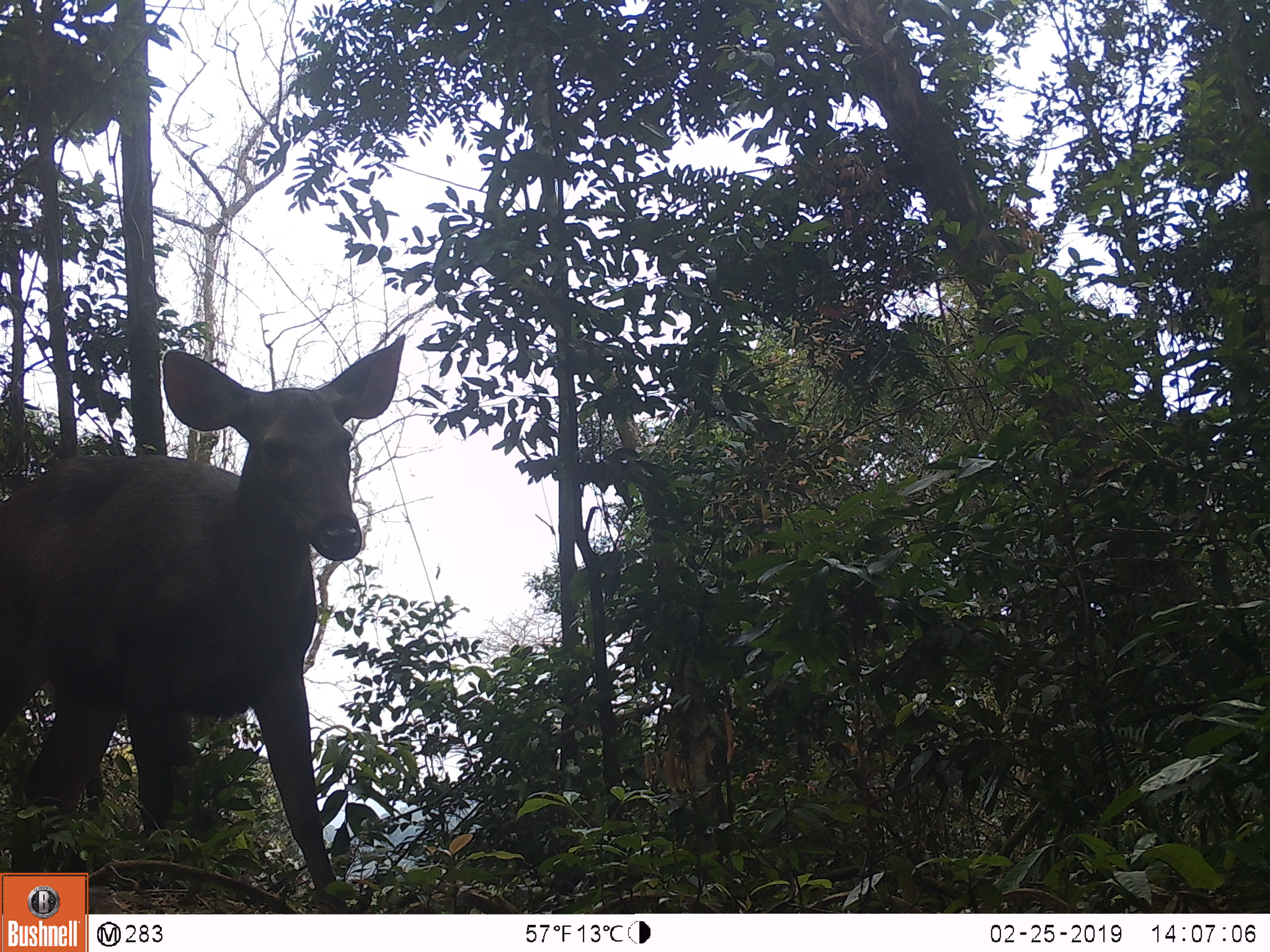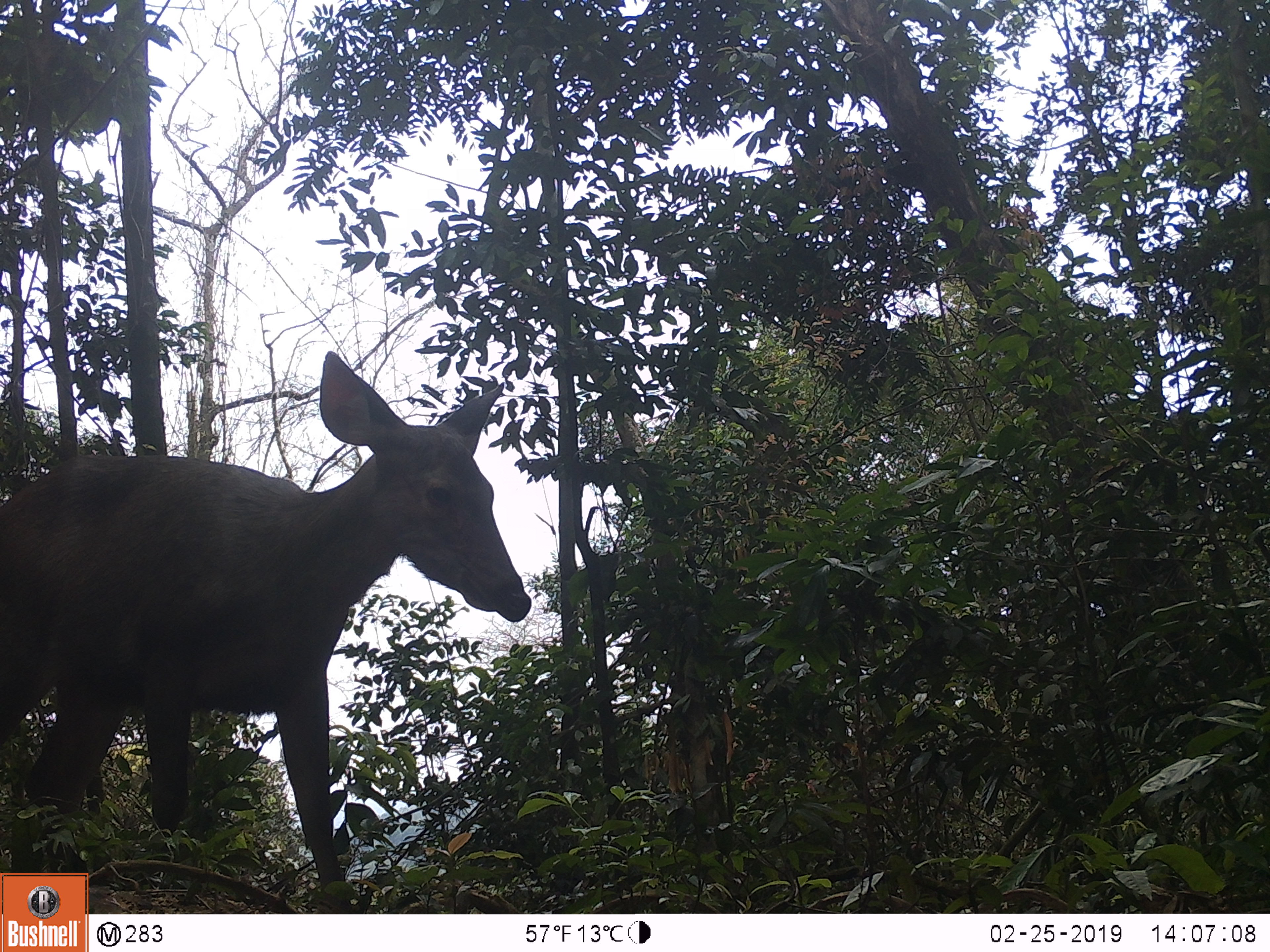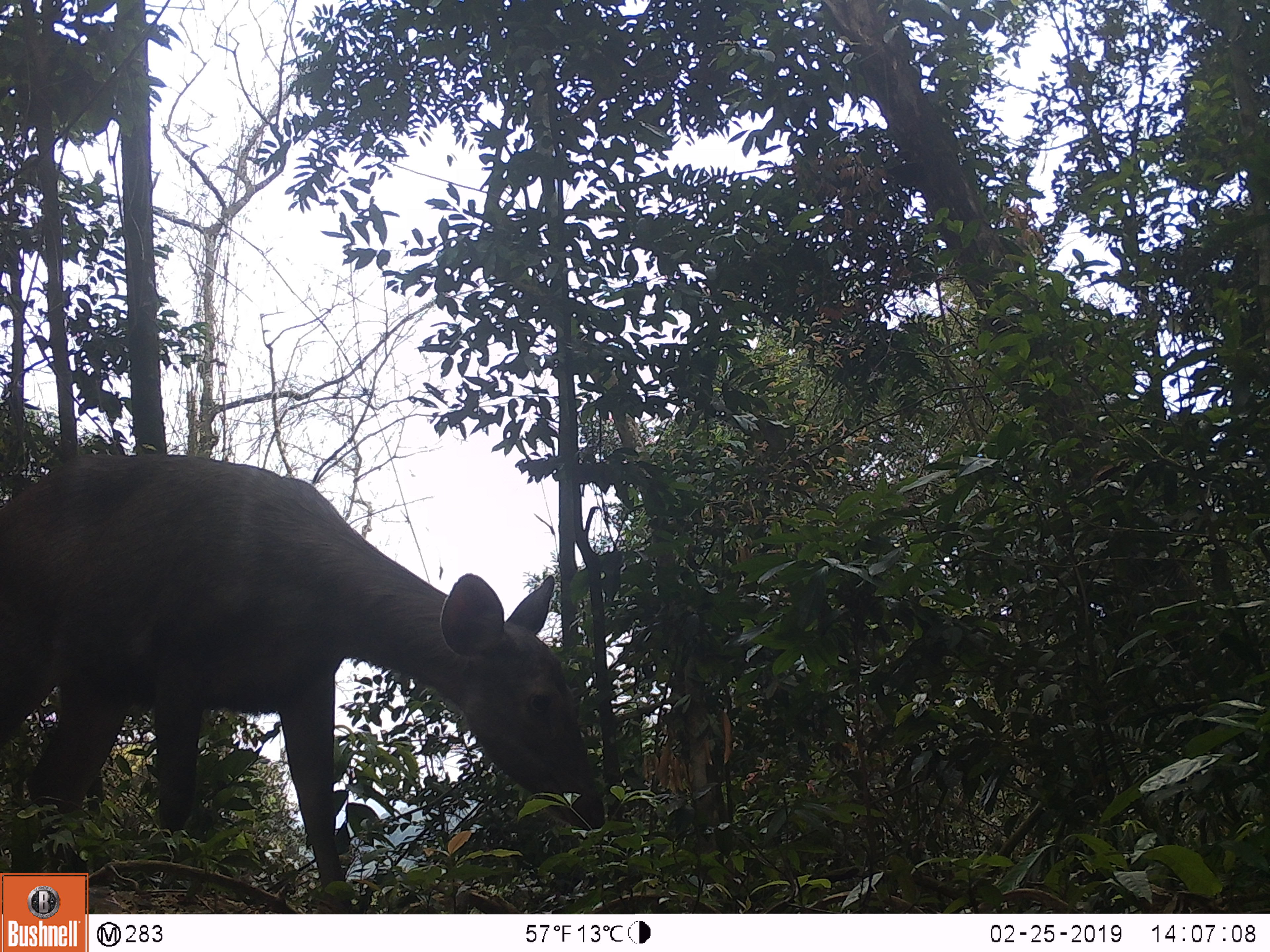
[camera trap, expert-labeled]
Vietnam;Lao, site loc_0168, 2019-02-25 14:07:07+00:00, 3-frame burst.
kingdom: Animalia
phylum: Chordata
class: Mammalia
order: Artiodactyla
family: Cervidae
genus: Rusa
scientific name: Rusa unicolor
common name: sambar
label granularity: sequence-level